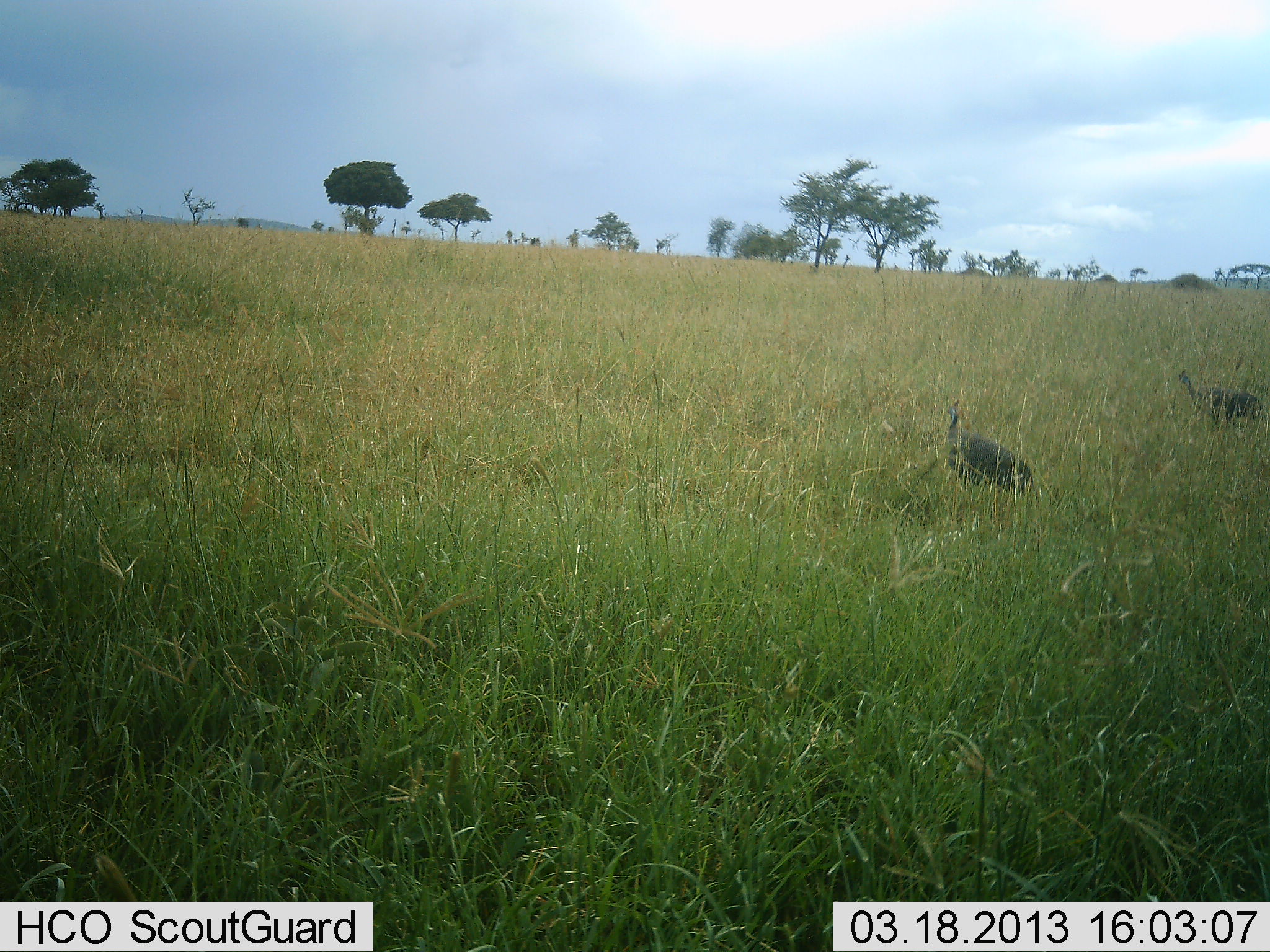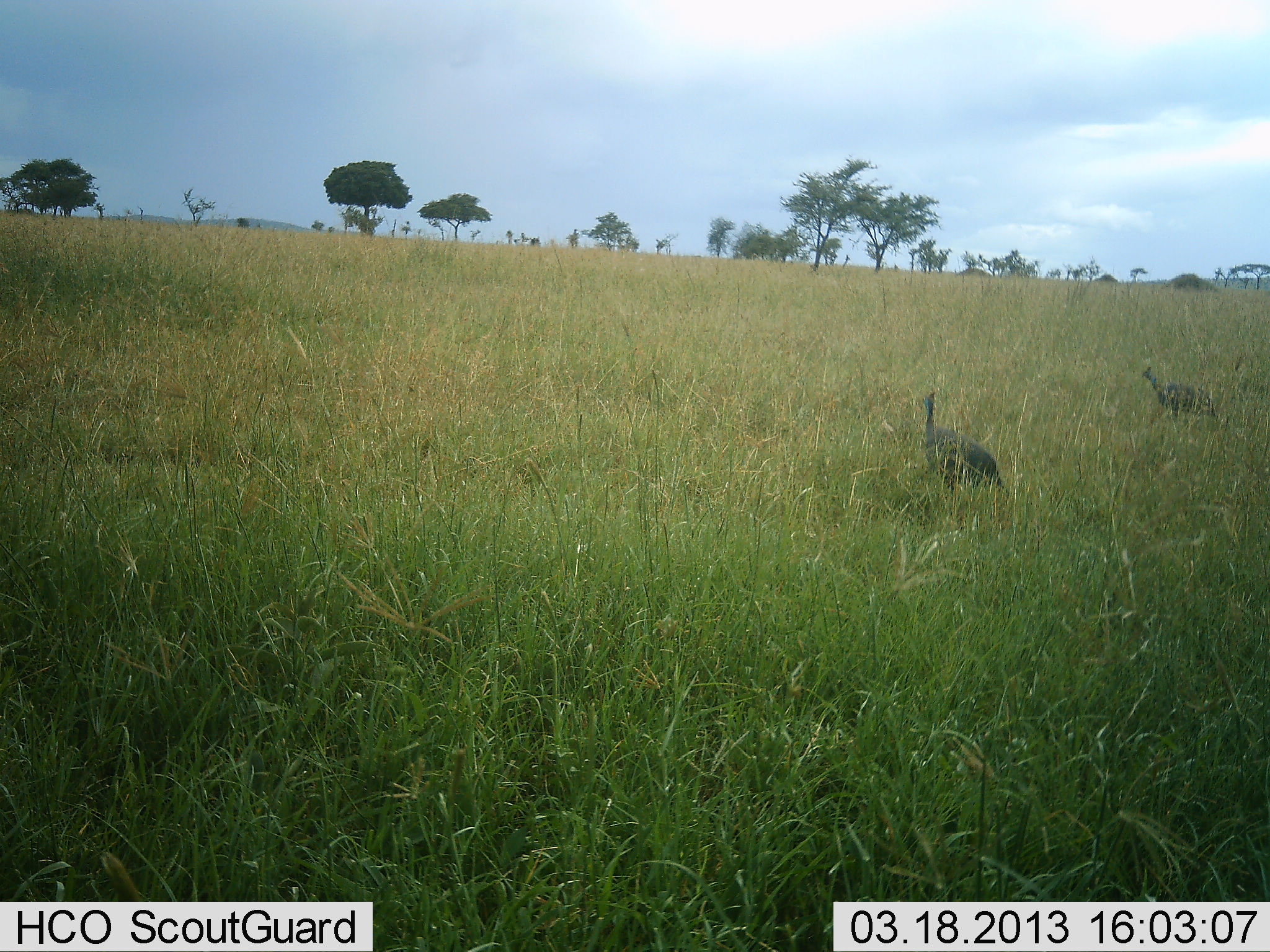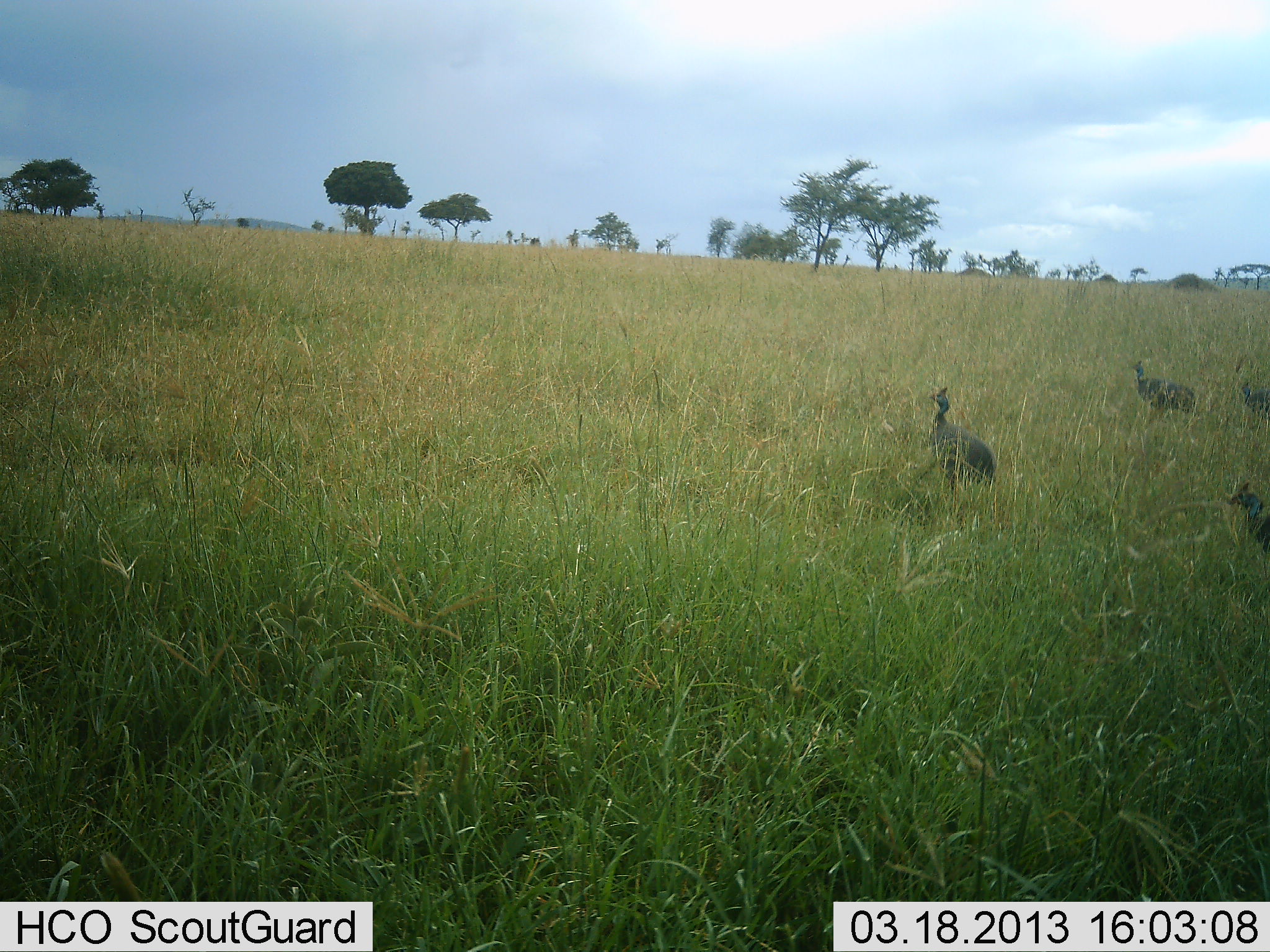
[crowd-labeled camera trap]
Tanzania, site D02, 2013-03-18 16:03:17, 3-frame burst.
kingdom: Animalia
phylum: Chordata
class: Aves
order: Galliformes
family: Numididae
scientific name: Numididae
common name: guinea fowl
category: guineafowl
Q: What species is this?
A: Guineafowl (guinea fowl) (Numididae).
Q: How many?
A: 4.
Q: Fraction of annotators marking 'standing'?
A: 12%.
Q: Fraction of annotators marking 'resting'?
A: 0%.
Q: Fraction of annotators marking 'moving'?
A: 94%.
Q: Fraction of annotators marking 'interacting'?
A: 0%.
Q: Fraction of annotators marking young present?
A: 0%.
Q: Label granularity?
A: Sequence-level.